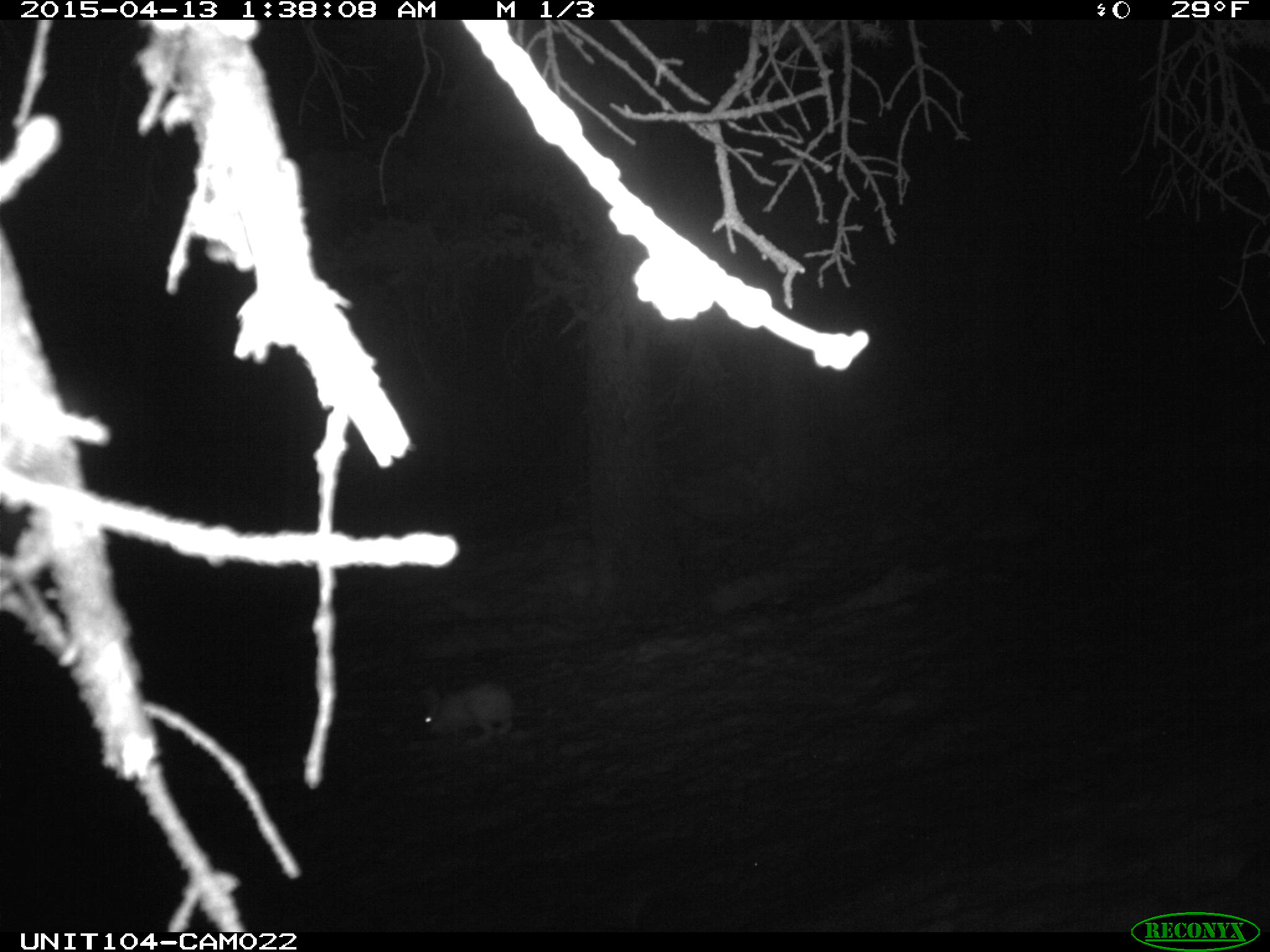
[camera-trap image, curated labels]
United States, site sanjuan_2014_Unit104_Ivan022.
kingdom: Animalia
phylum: Chordata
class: Mammalia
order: Lagomorpha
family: Leporidae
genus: Lepus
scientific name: Lepus americanus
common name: snowshoe hare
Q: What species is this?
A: Lepus americanus (snowshoe hare).